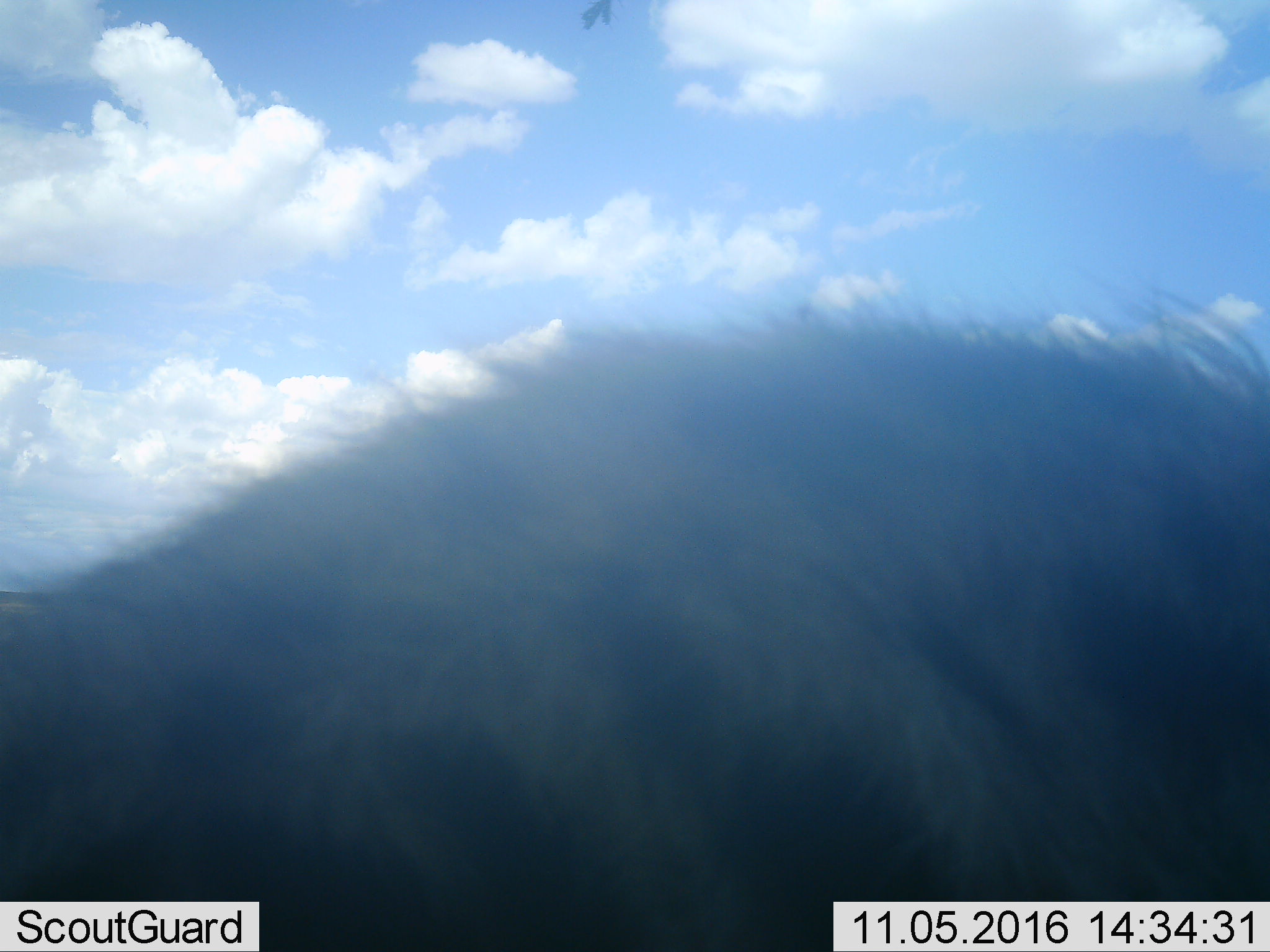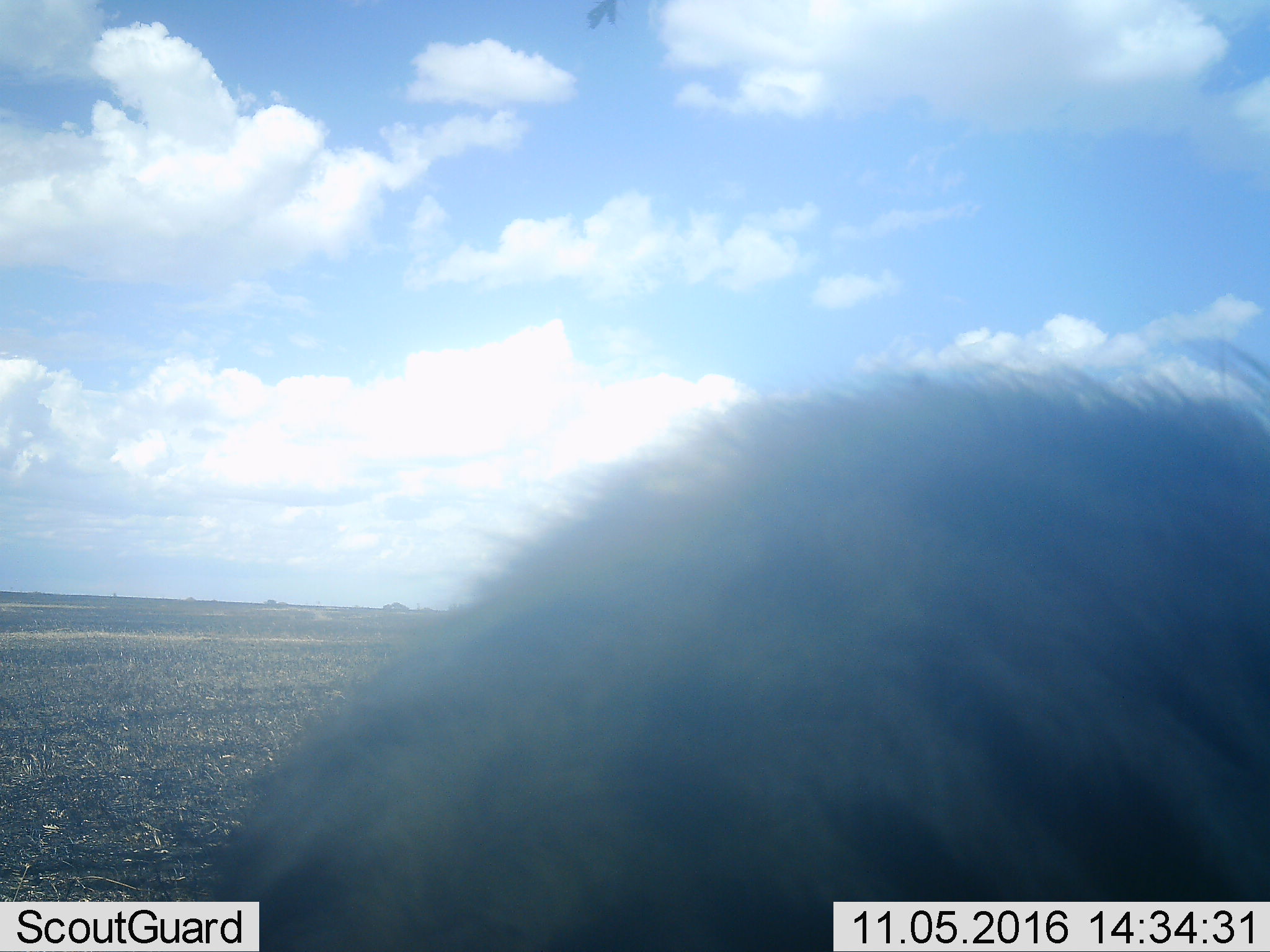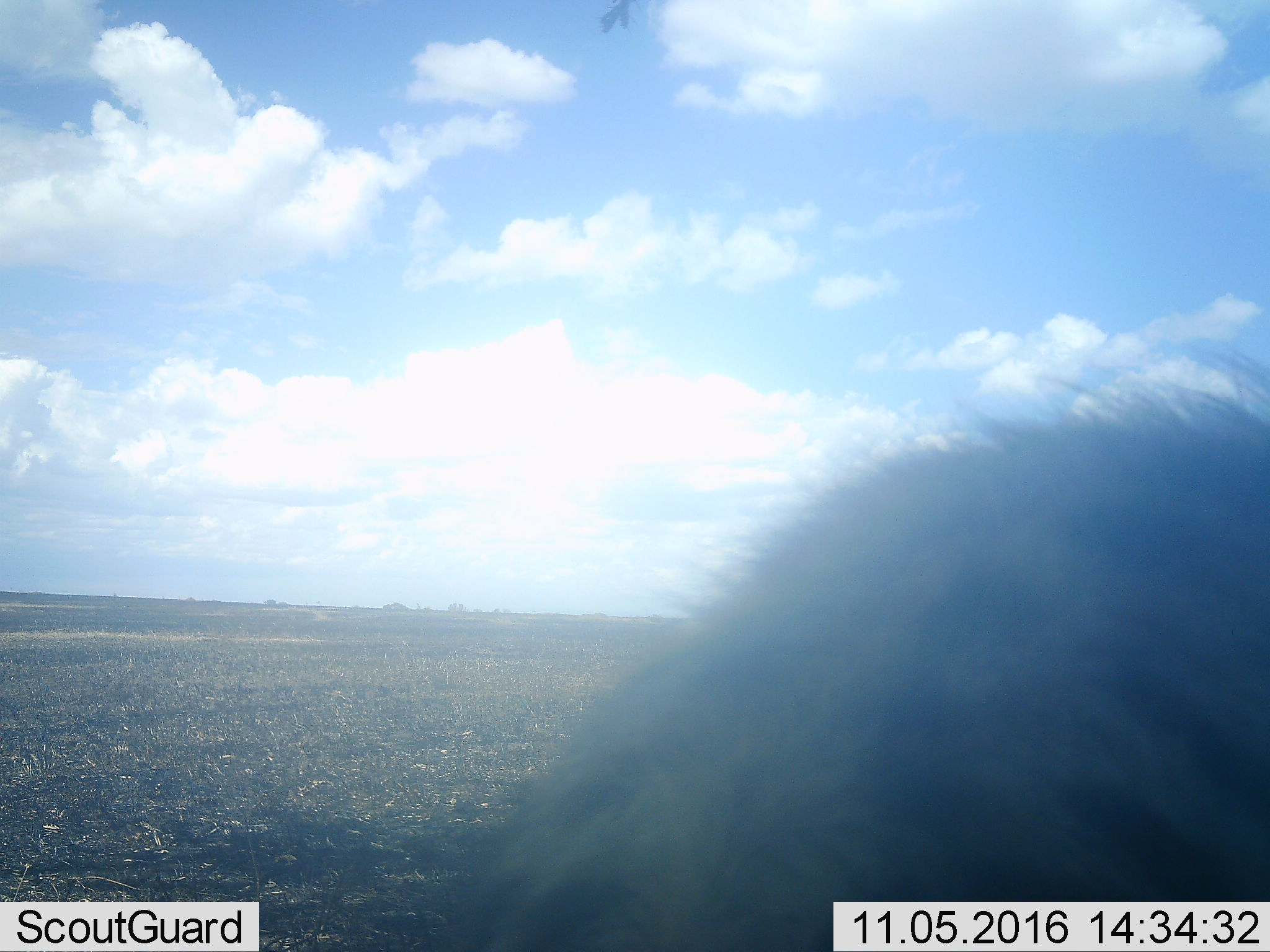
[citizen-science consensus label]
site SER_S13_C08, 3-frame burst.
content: unidentified animal